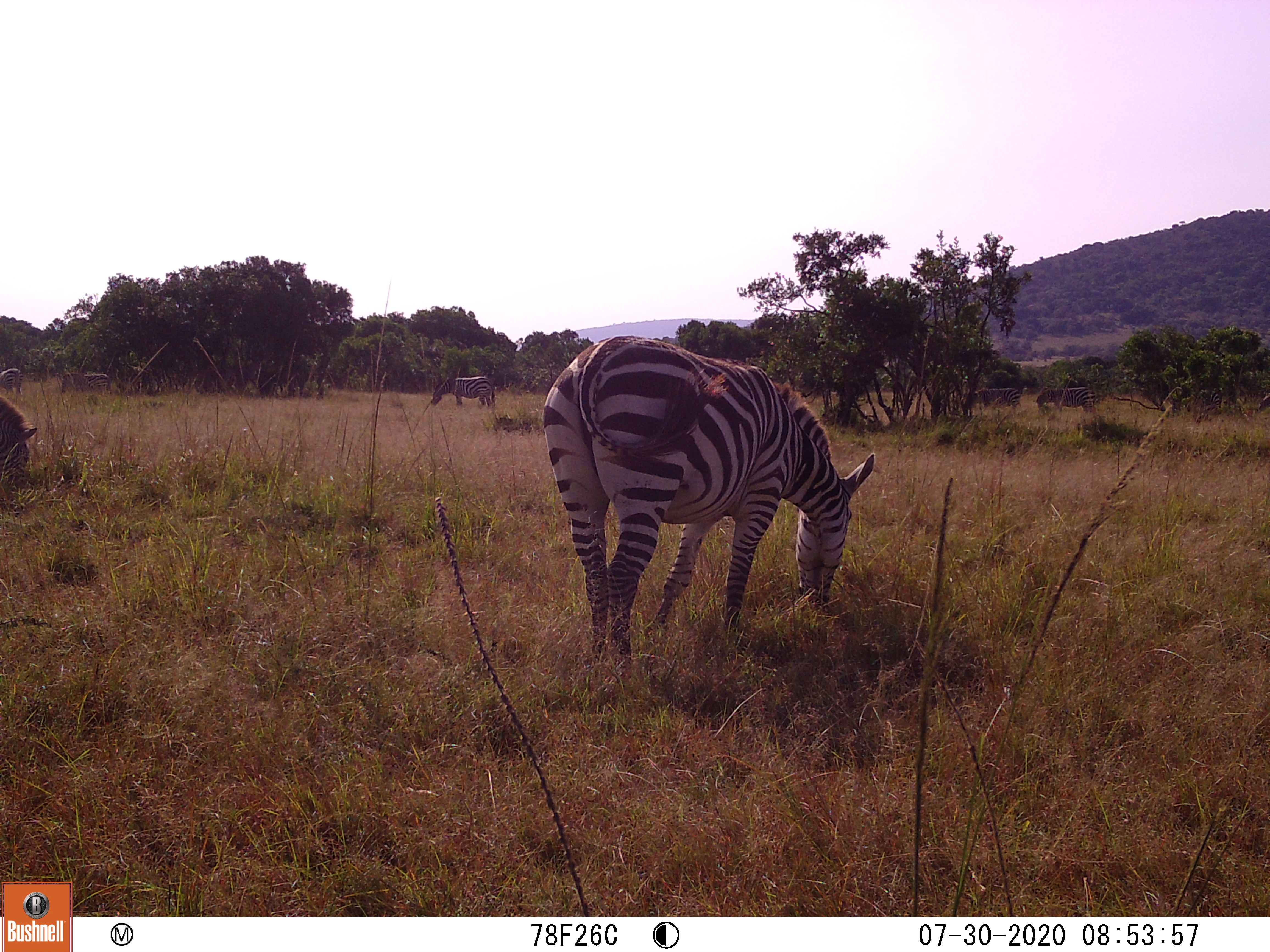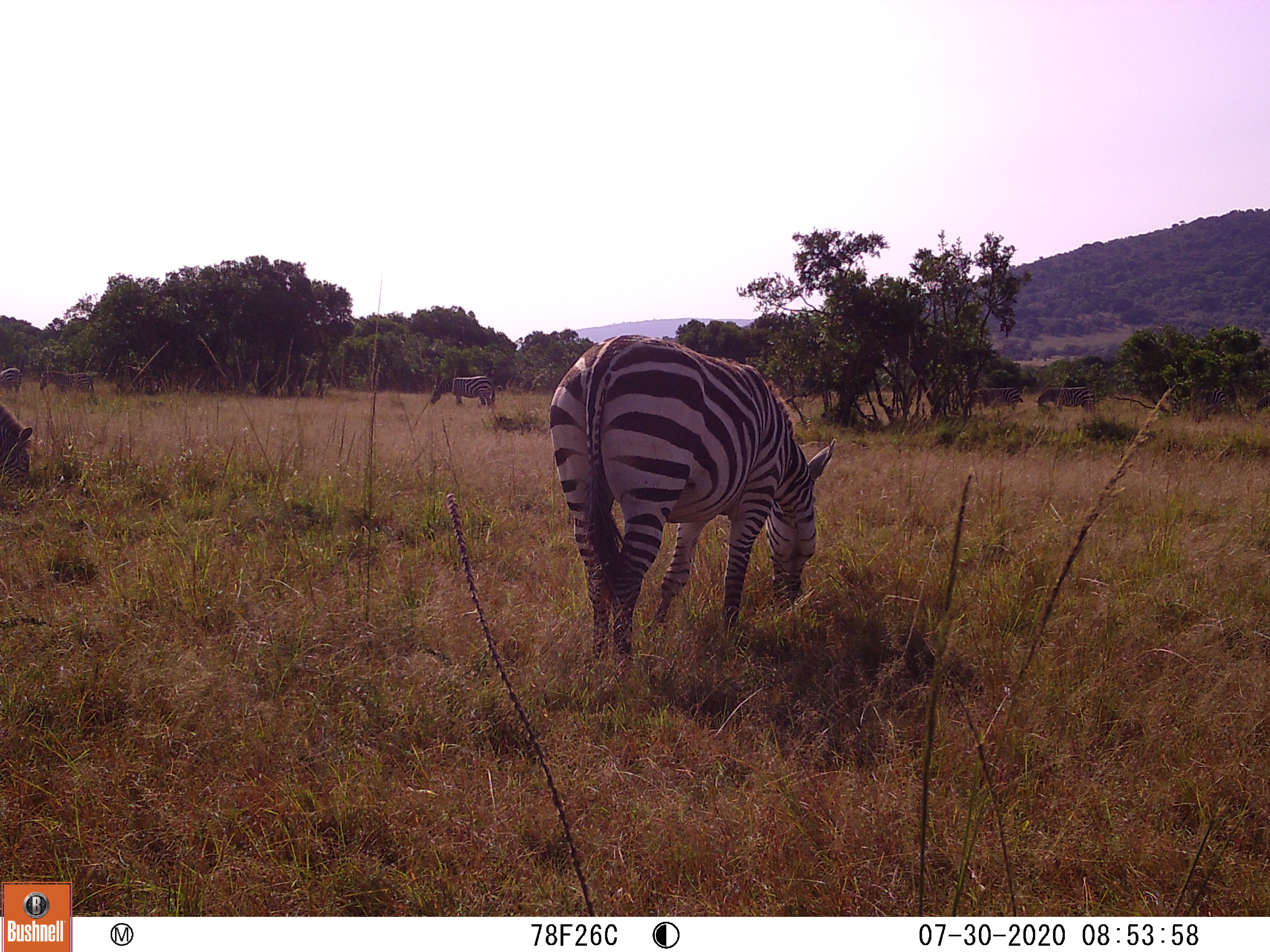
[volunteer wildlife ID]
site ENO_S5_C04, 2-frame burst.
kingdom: Animalia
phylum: Chordata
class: Mammalia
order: Perissodactyla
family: Equidae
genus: Equus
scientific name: Equus quagga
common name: plains zebra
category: zebraplains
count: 6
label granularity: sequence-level